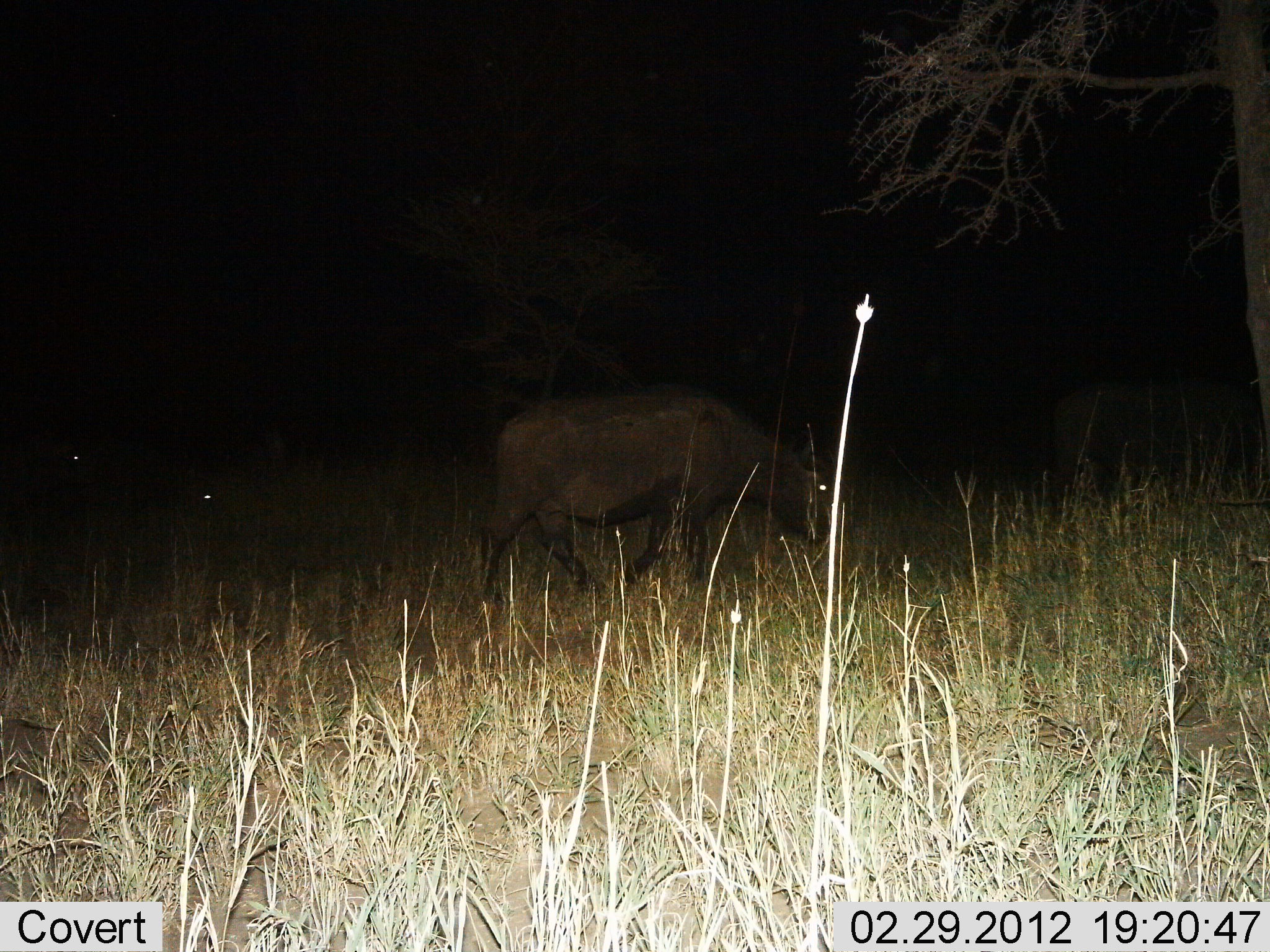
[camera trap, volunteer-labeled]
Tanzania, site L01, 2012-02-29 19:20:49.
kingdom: Animalia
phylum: Chordata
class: Mammalia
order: Artiodactyla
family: Bovidae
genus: Syncerus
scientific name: Syncerus caffer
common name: cape buffalo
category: buffalo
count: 2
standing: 12%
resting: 6%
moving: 69%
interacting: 0%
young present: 0%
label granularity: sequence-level